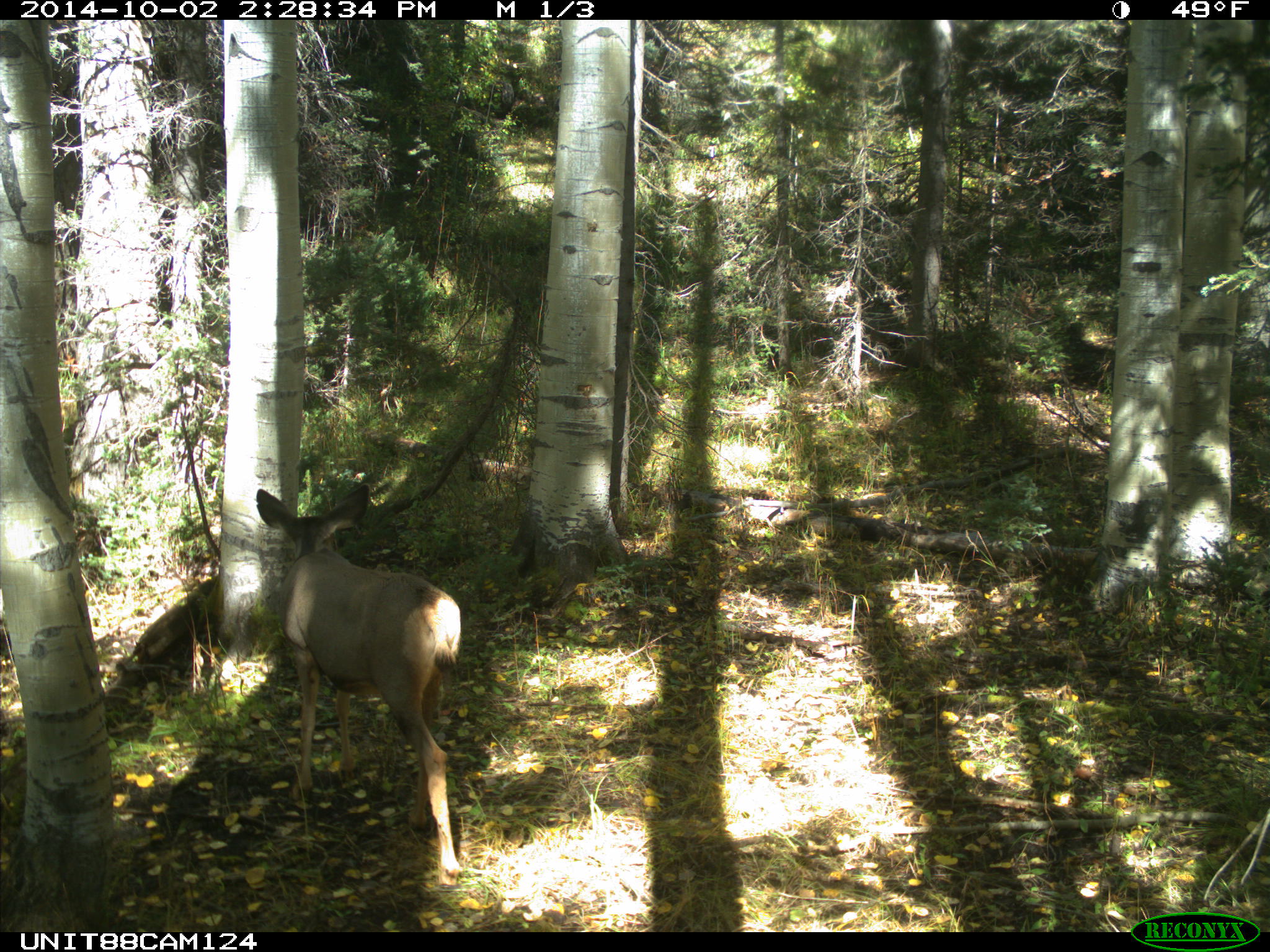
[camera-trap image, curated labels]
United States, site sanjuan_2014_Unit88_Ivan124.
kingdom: Animalia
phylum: Chordata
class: Mammalia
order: Artiodactyla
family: Cervidae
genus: Odocoileus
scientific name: Odocoileus hemionus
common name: mule deer